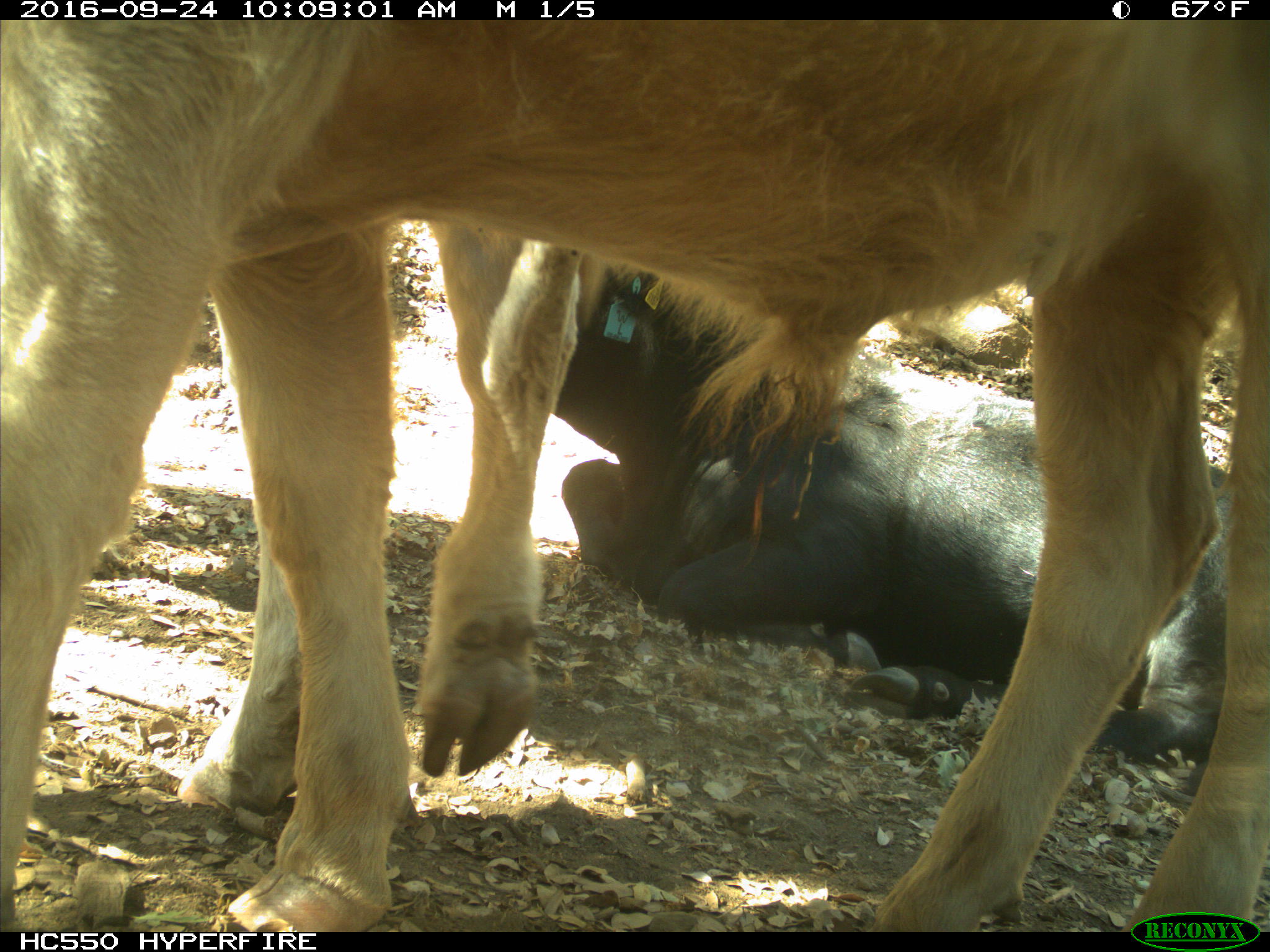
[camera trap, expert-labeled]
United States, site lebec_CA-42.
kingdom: Animalia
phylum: Chordata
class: Mammalia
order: Artiodactyla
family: Bovidae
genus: Bos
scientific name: Bos taurus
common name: domestic cow